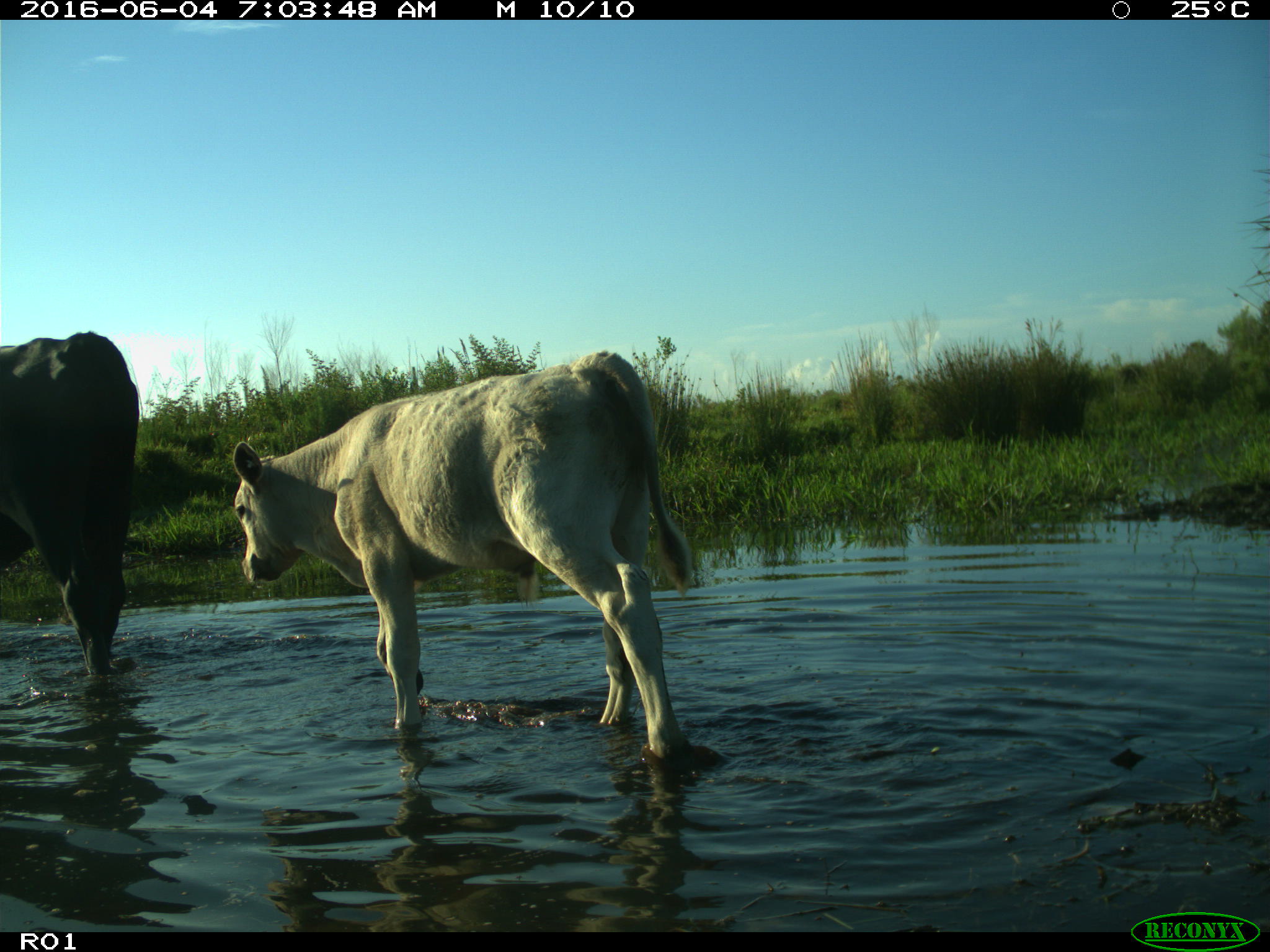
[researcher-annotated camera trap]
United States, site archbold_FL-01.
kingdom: Animalia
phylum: Chordata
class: Mammalia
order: Artiodactyla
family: Bovidae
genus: Bos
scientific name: Bos taurus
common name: domestic cow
Bos taurus (domestic cow).